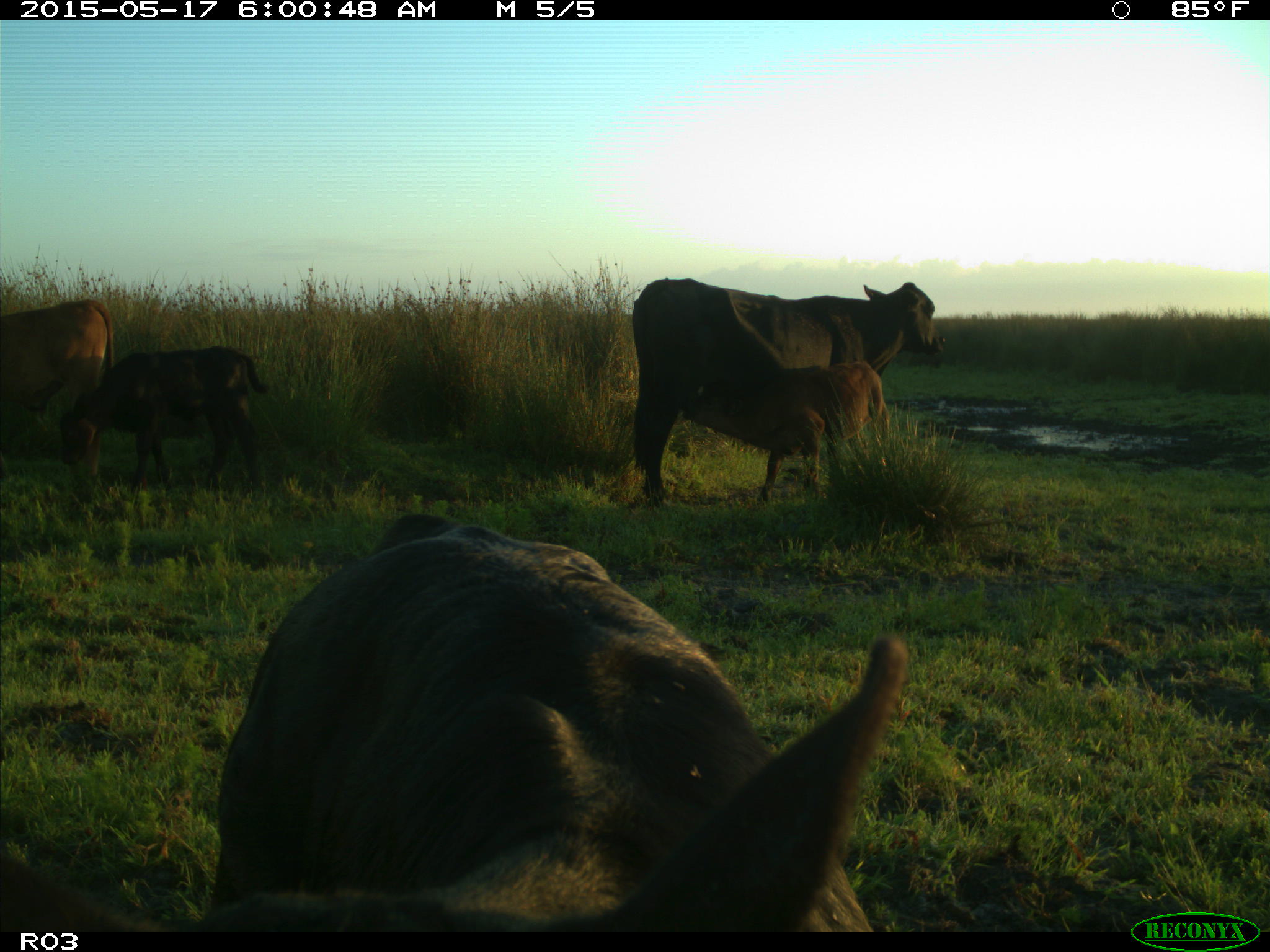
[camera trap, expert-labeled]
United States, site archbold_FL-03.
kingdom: Animalia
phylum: Chordata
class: Mammalia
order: Artiodactyla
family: Bovidae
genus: Bos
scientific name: Bos taurus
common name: domestic cow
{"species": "Bos taurus (domestic cow)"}